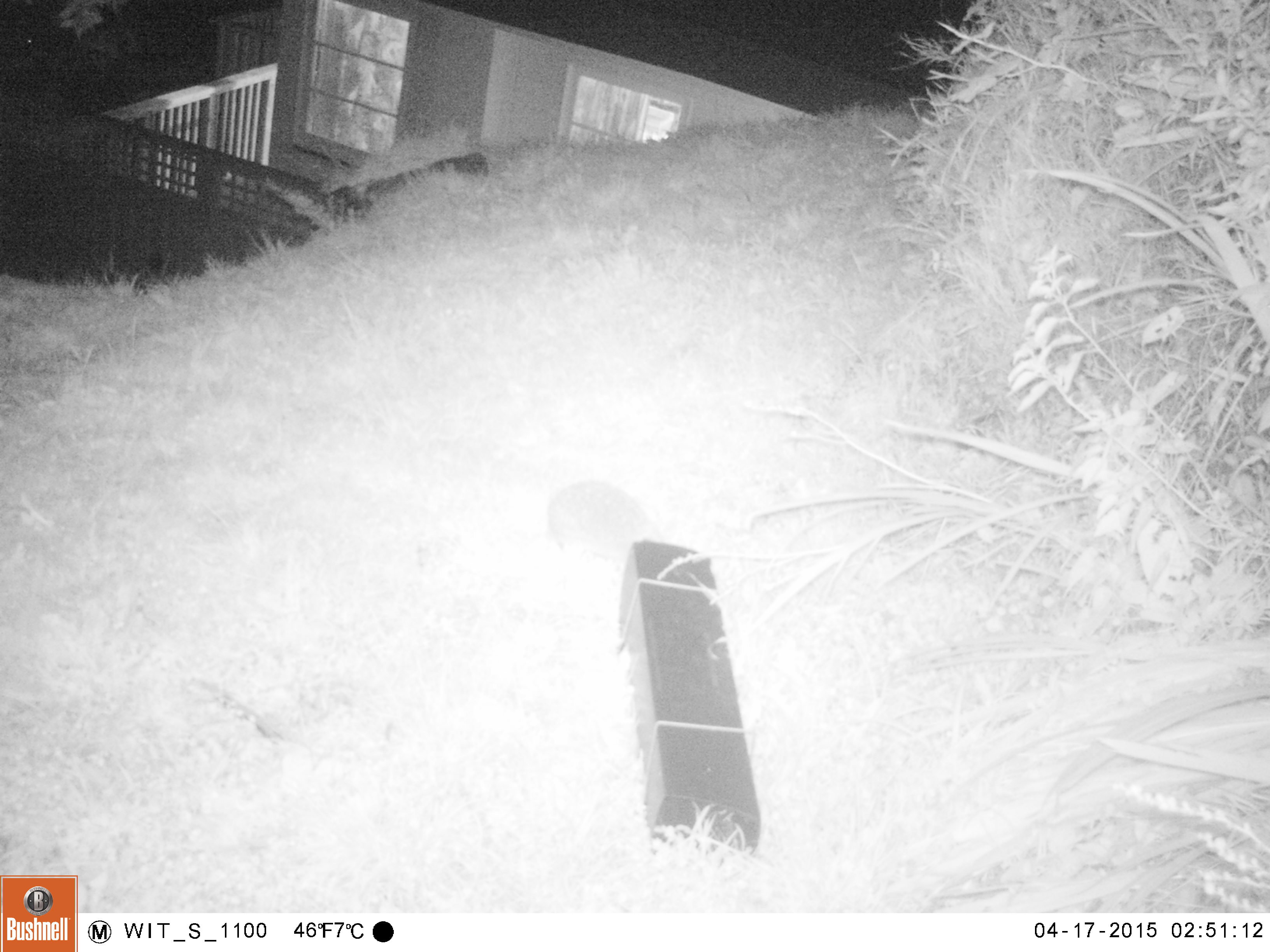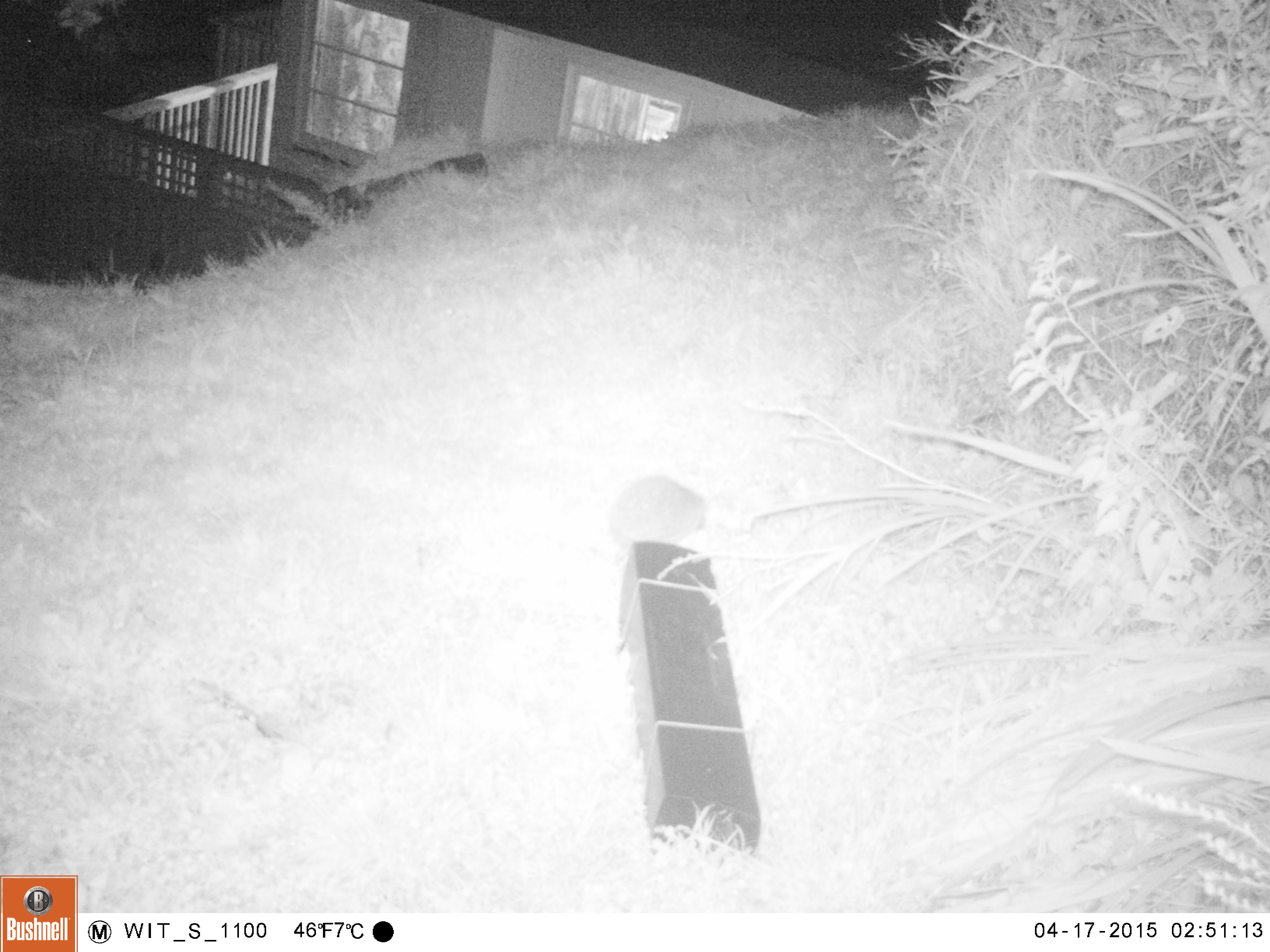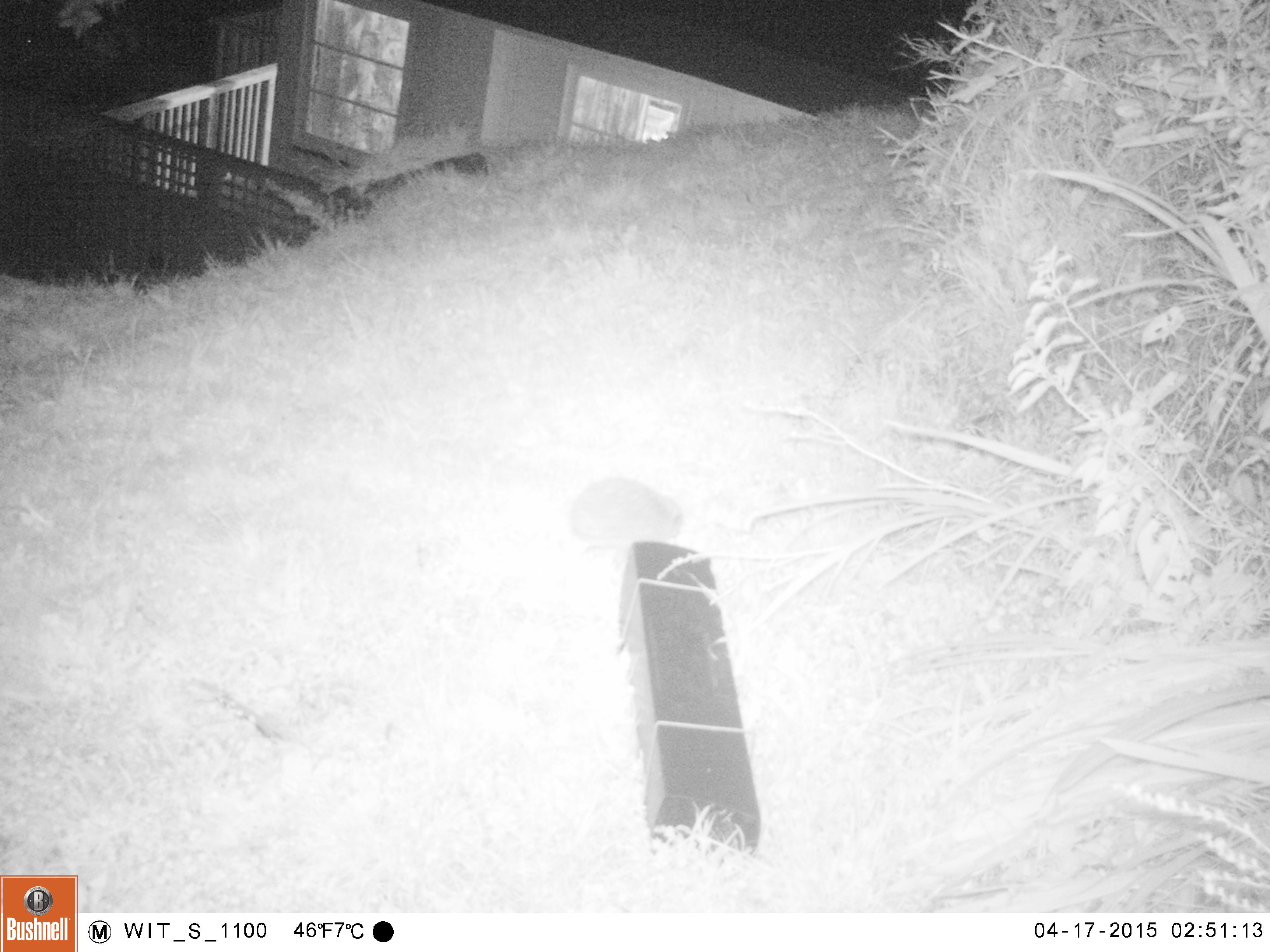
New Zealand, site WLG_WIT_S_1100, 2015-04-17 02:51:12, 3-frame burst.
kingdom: Animalia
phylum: Chordata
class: Mammalia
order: Eulipotyphla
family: Erinaceidae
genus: Erinaceus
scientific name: Erinaceus europaeus europaeus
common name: european hedgehog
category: hedgehog